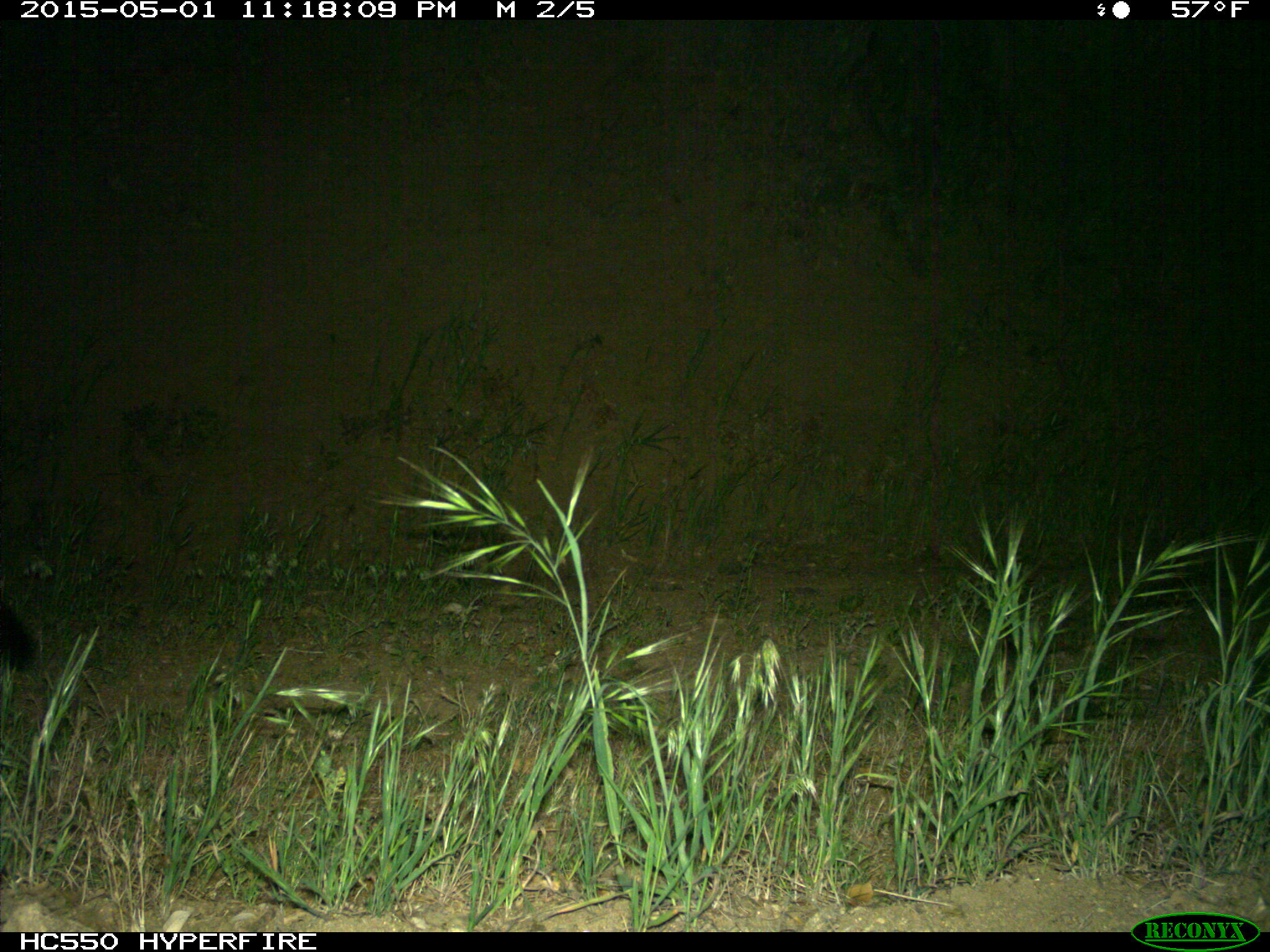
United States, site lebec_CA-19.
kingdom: Animalia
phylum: Chordata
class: Mammalia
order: Carnivora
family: Felidae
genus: Puma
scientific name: Puma concolor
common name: mountain lion